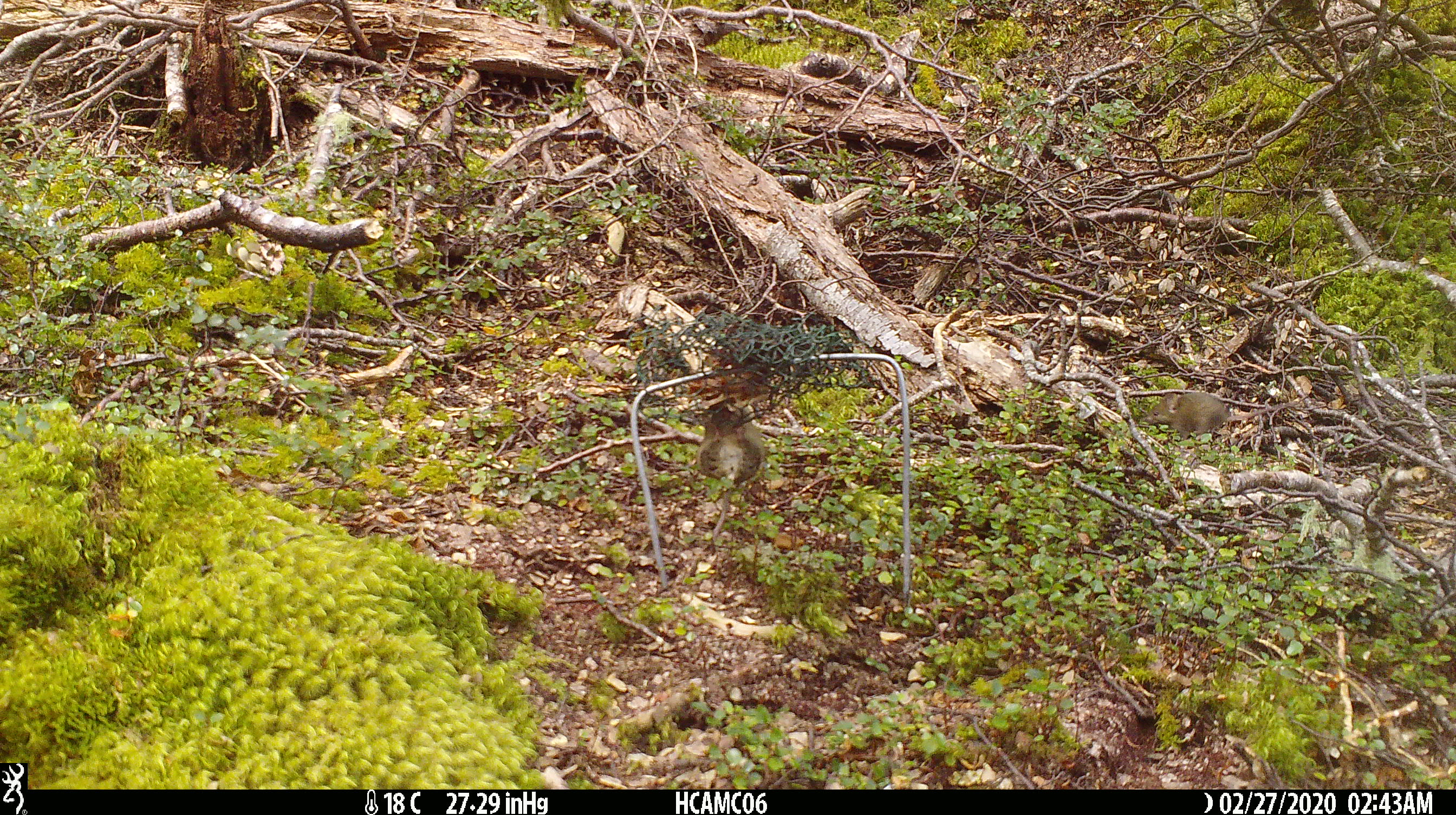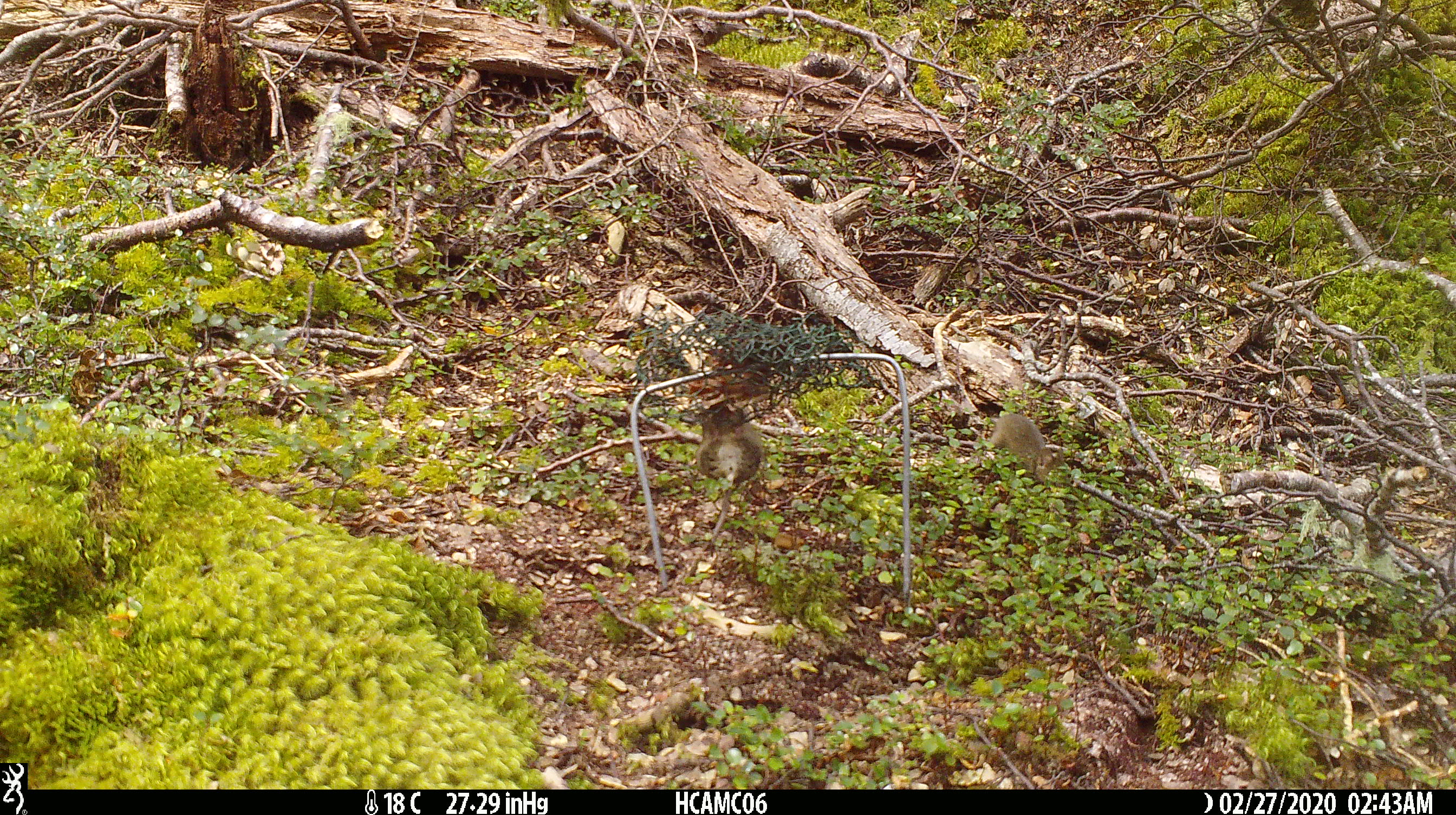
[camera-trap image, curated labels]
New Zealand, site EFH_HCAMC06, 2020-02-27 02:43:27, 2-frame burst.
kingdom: Animalia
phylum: Chordata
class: Mammalia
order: Rodentia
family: Muridae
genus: Mus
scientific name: Mus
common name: mouse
Mouse (Mus).